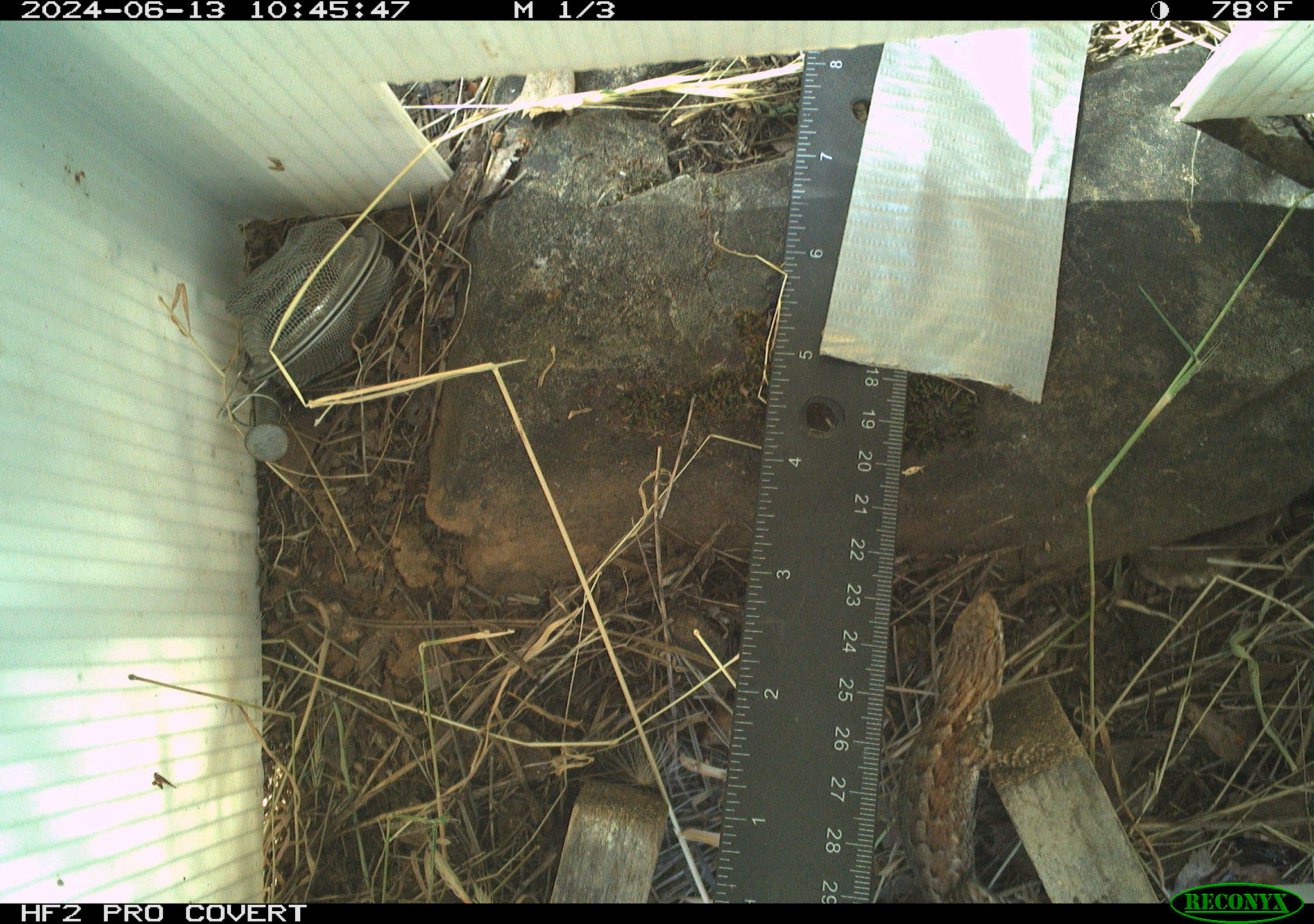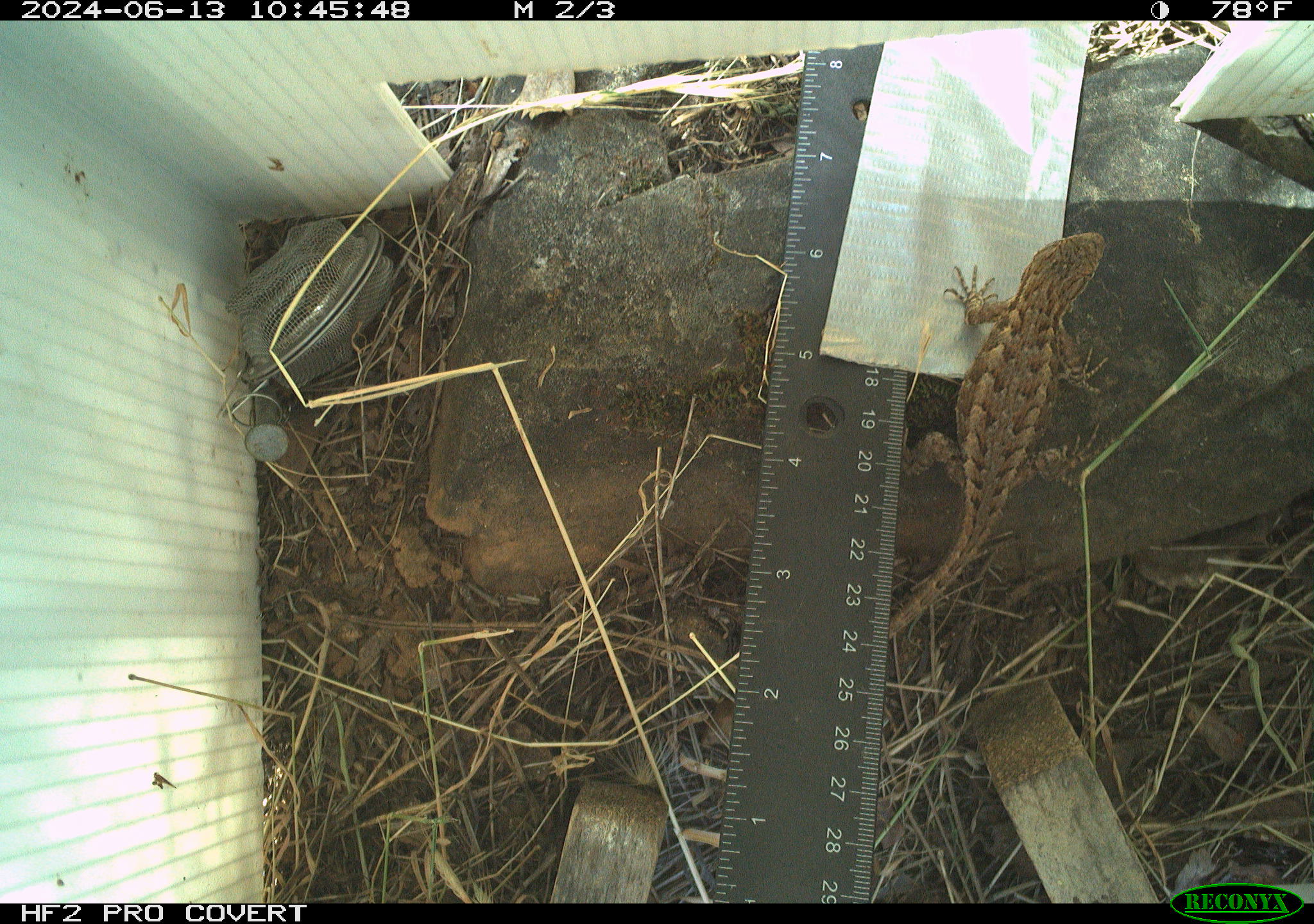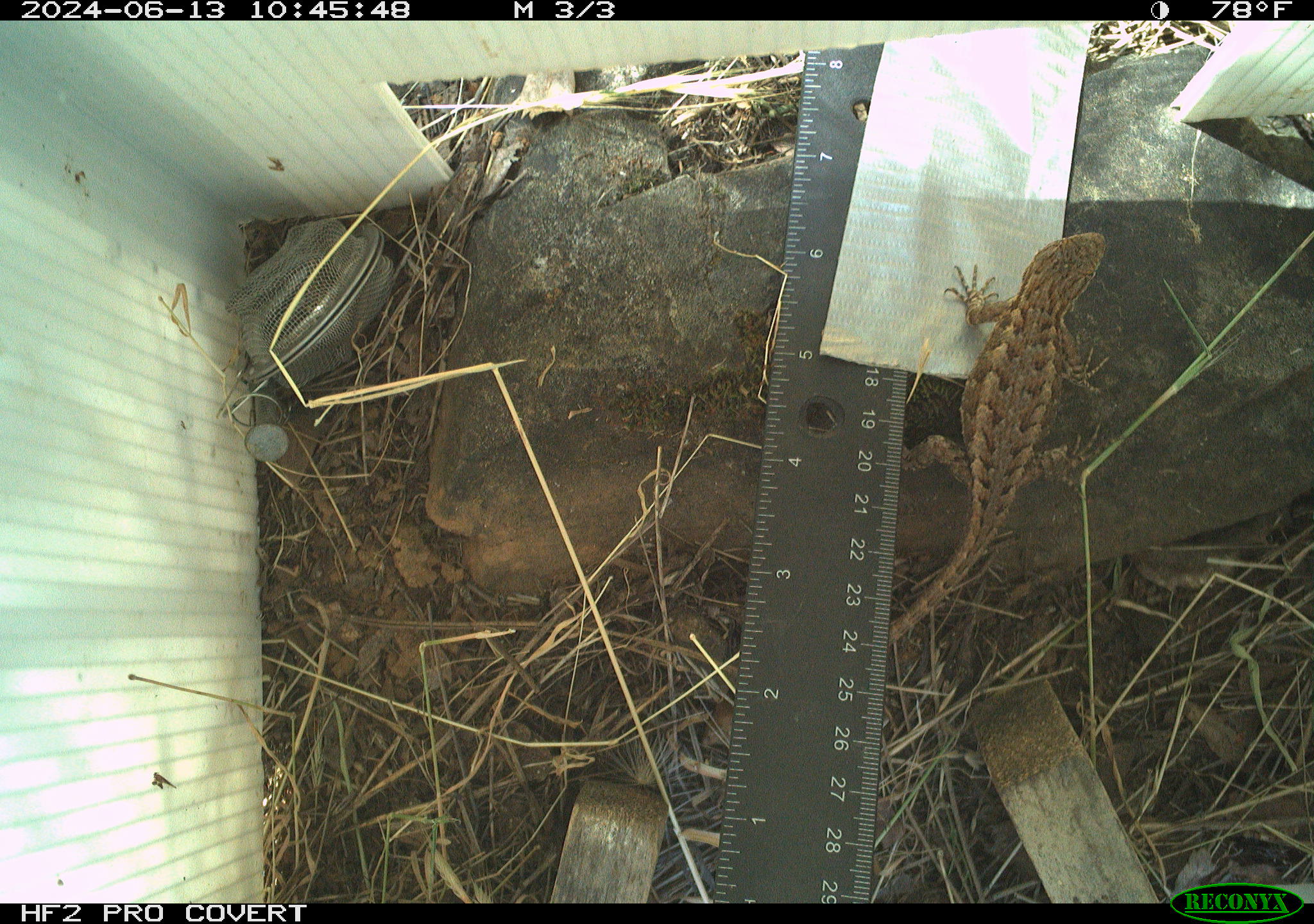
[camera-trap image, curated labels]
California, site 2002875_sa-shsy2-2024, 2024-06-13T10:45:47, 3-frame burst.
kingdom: Animalia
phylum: Chordata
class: Reptilia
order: Squamata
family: Phrynosomatidae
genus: Sceloporus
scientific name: Sceloporus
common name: spiny lizards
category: sceloporus species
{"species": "sceloporus species (spiny lizards) (Sceloporus)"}